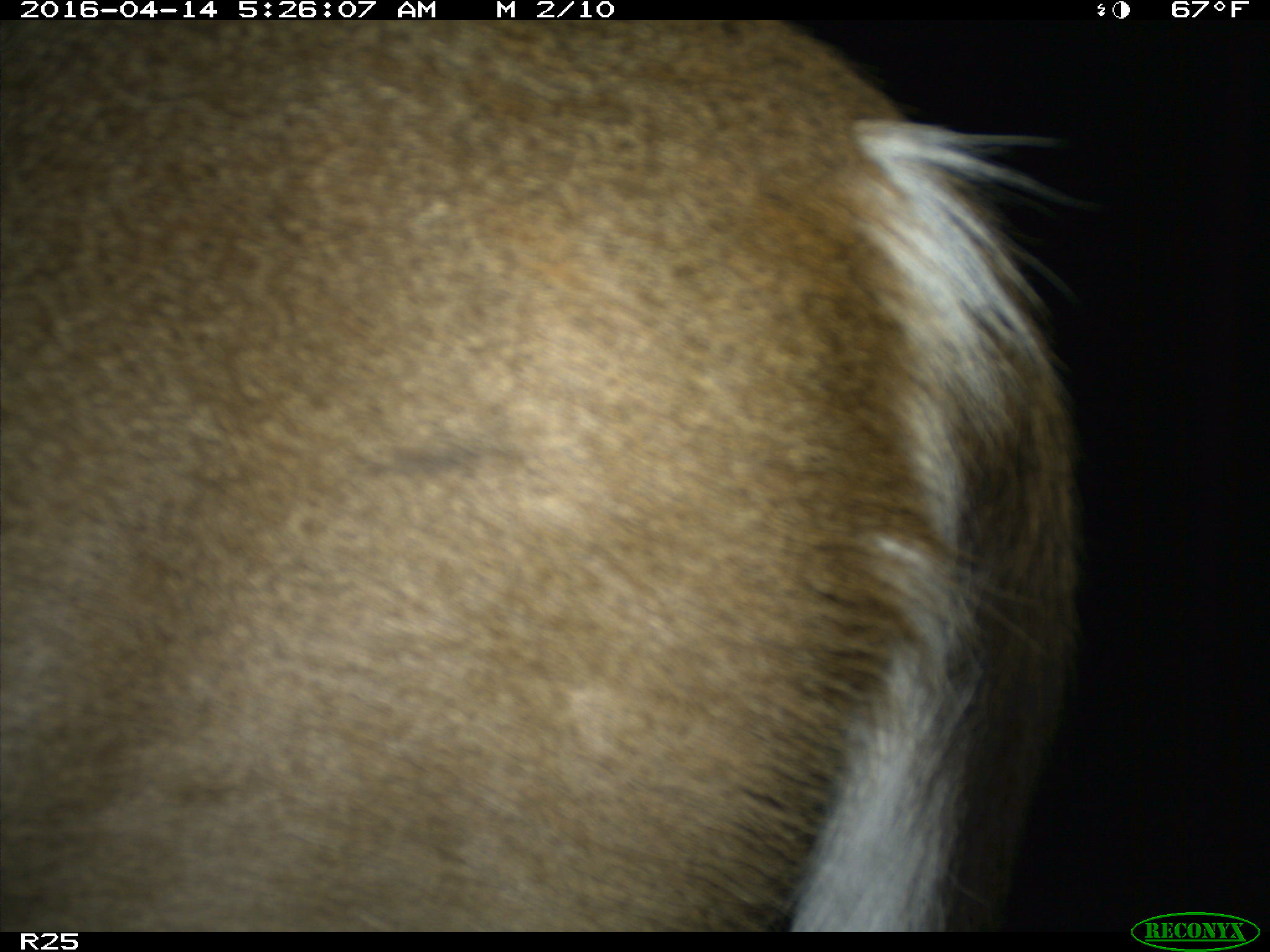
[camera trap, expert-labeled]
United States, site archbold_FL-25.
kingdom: Animalia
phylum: Chordata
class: Mammalia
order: Artiodactyla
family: Cervidae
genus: Odocoileus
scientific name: Odocoileus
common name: deer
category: unidentified deer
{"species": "unidentified deer (deer) (Odocoileus)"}